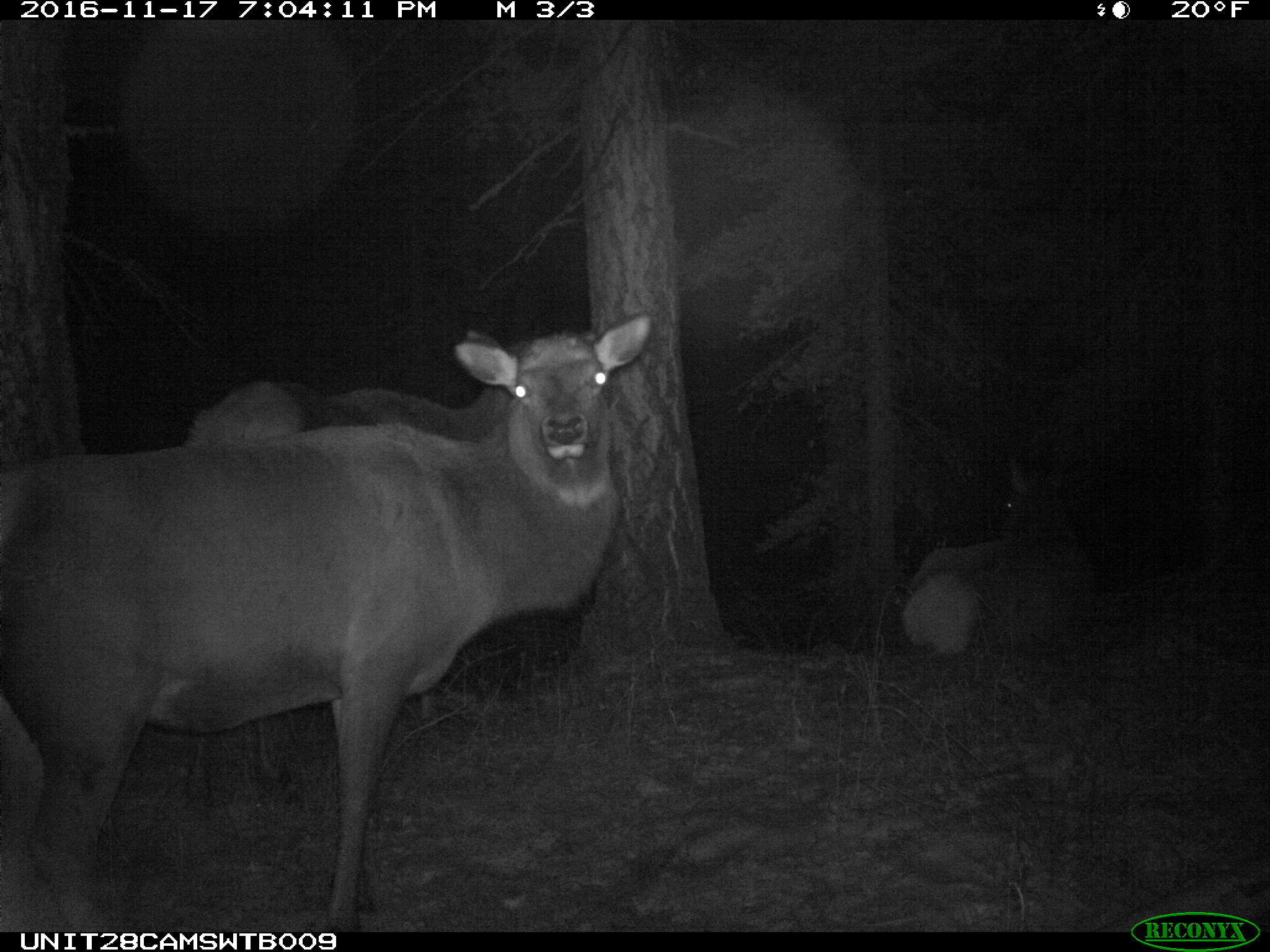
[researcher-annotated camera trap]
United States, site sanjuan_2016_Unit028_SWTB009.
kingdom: Animalia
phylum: Chordata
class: Mammalia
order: Artiodactyla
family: Cervidae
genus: Cervus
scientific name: Cervus elaphus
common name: red deer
Cervus elaphus (red deer).